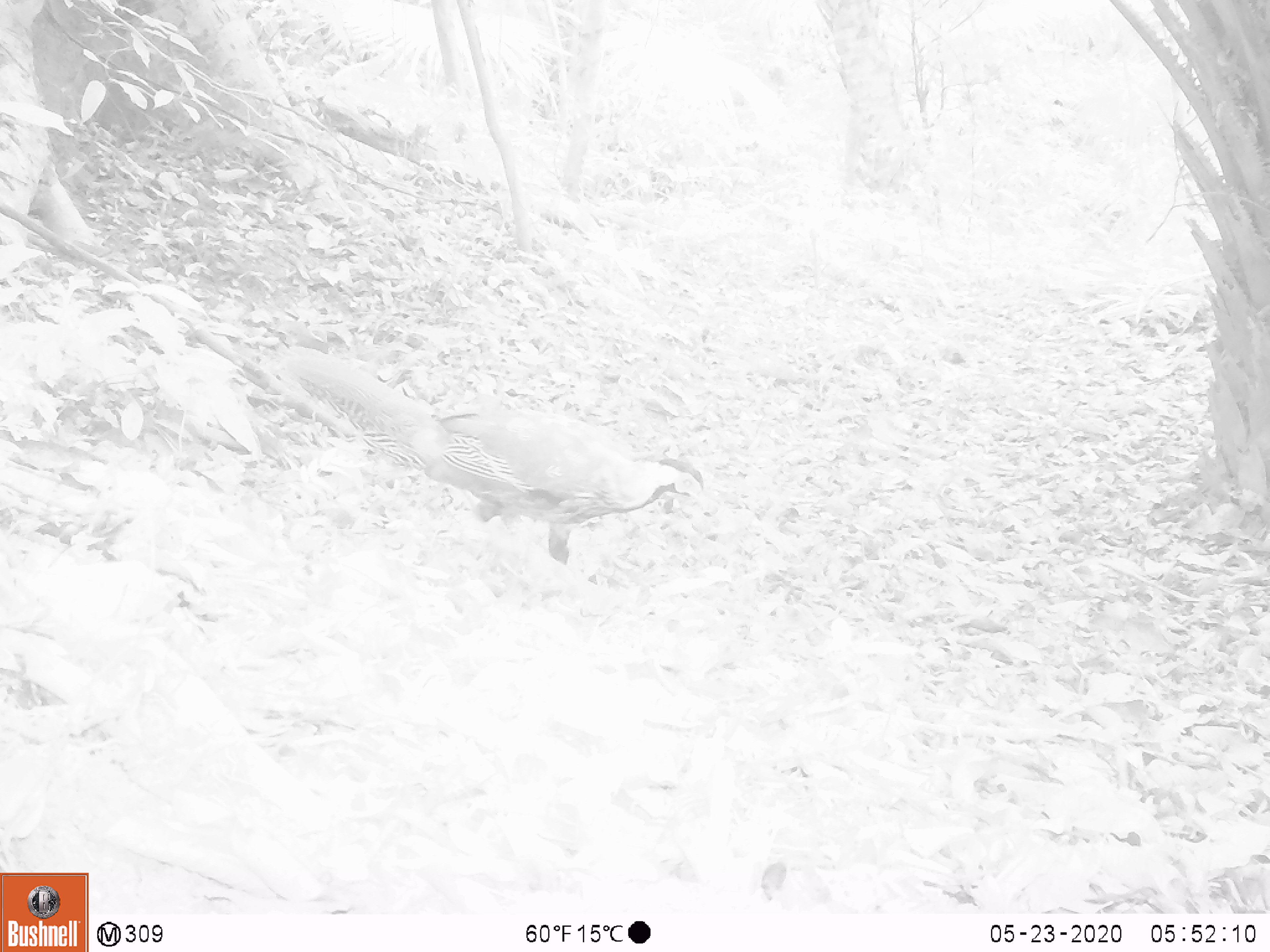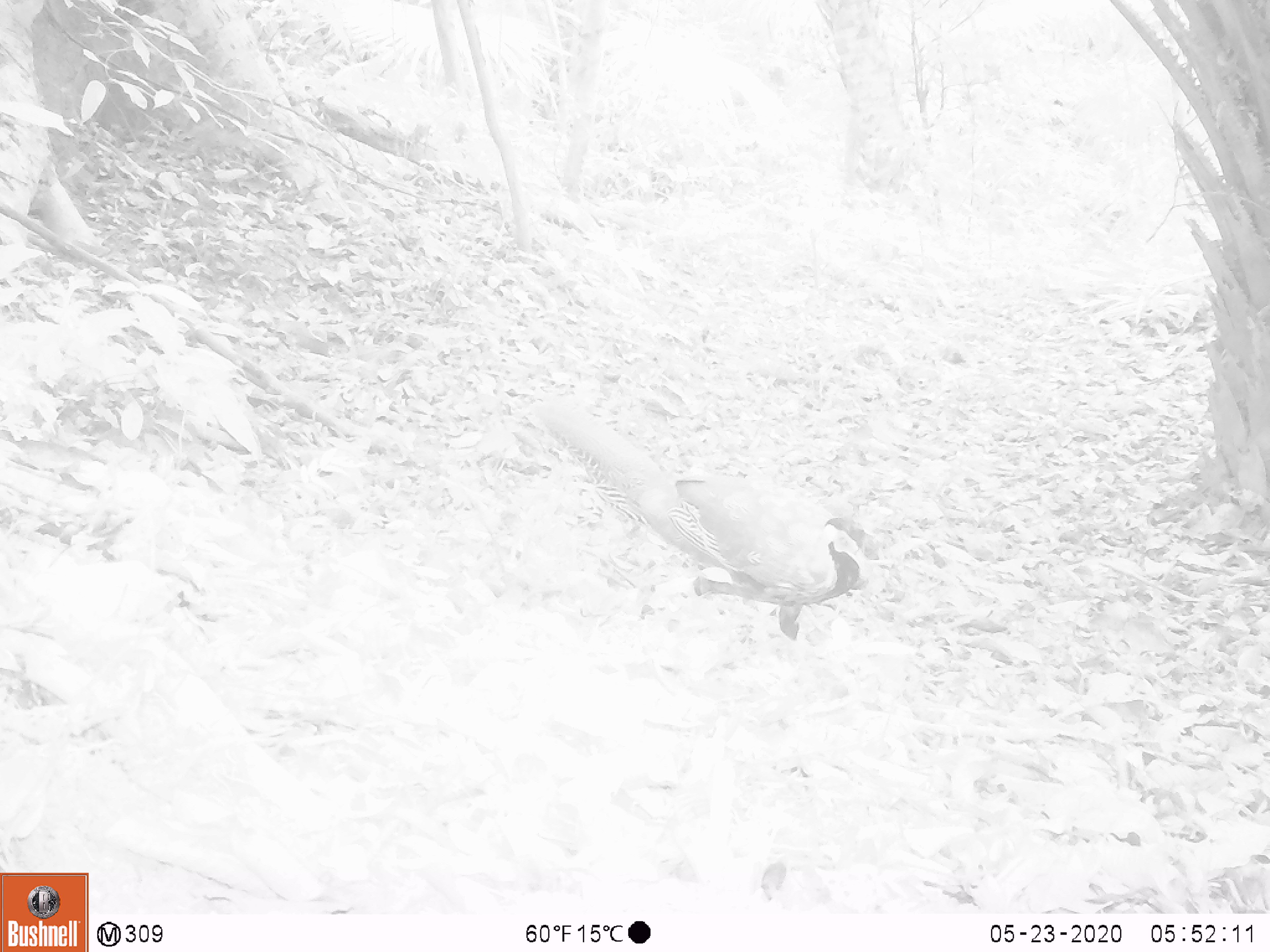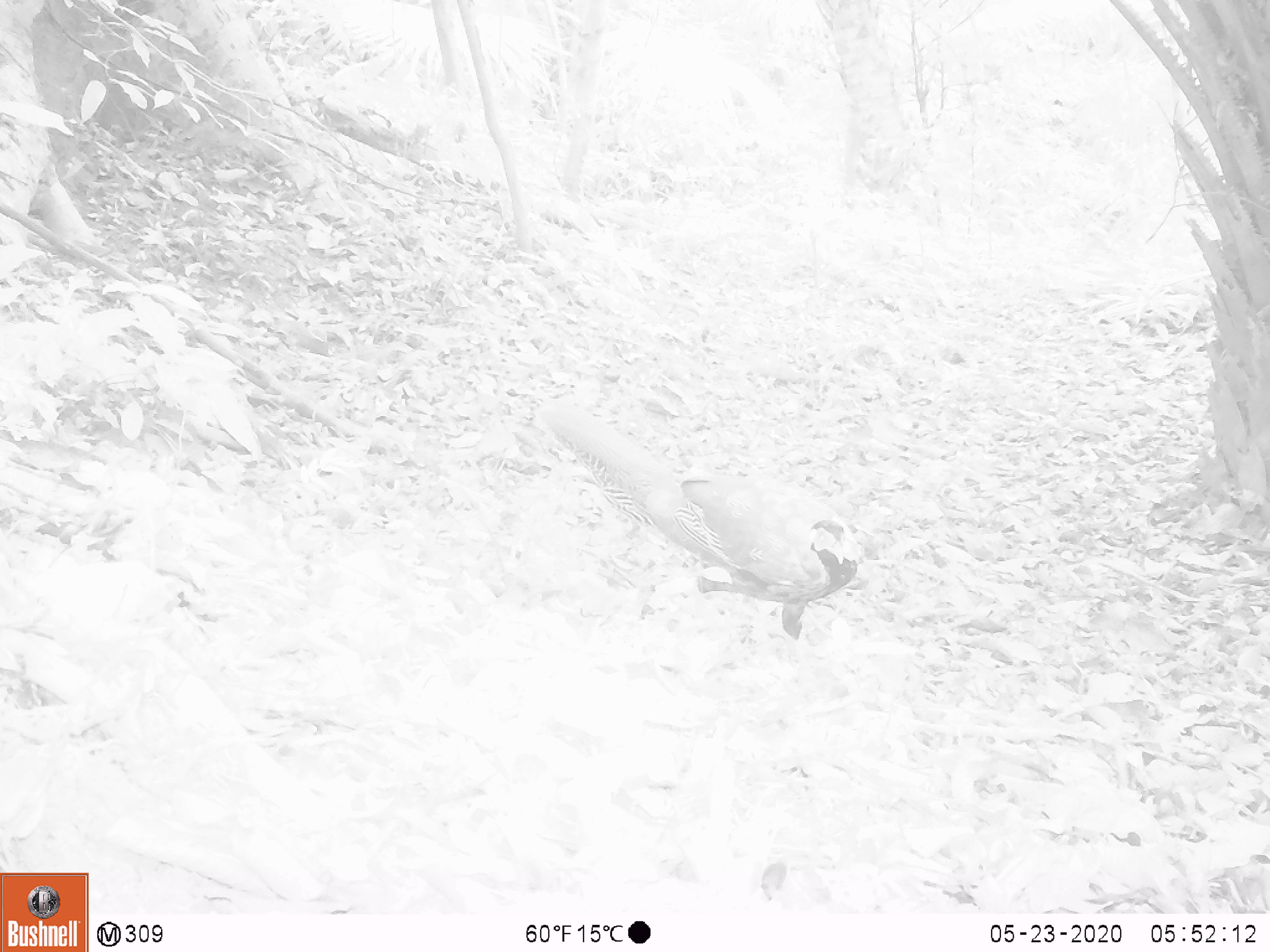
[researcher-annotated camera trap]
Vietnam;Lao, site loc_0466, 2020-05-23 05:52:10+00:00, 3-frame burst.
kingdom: Animalia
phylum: Chordata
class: Aves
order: Galliformes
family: Phasianidae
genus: Lophura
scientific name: Lophura nycthemera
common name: silver pheasant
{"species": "silver pheasant (Lophura nycthemera)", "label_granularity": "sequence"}